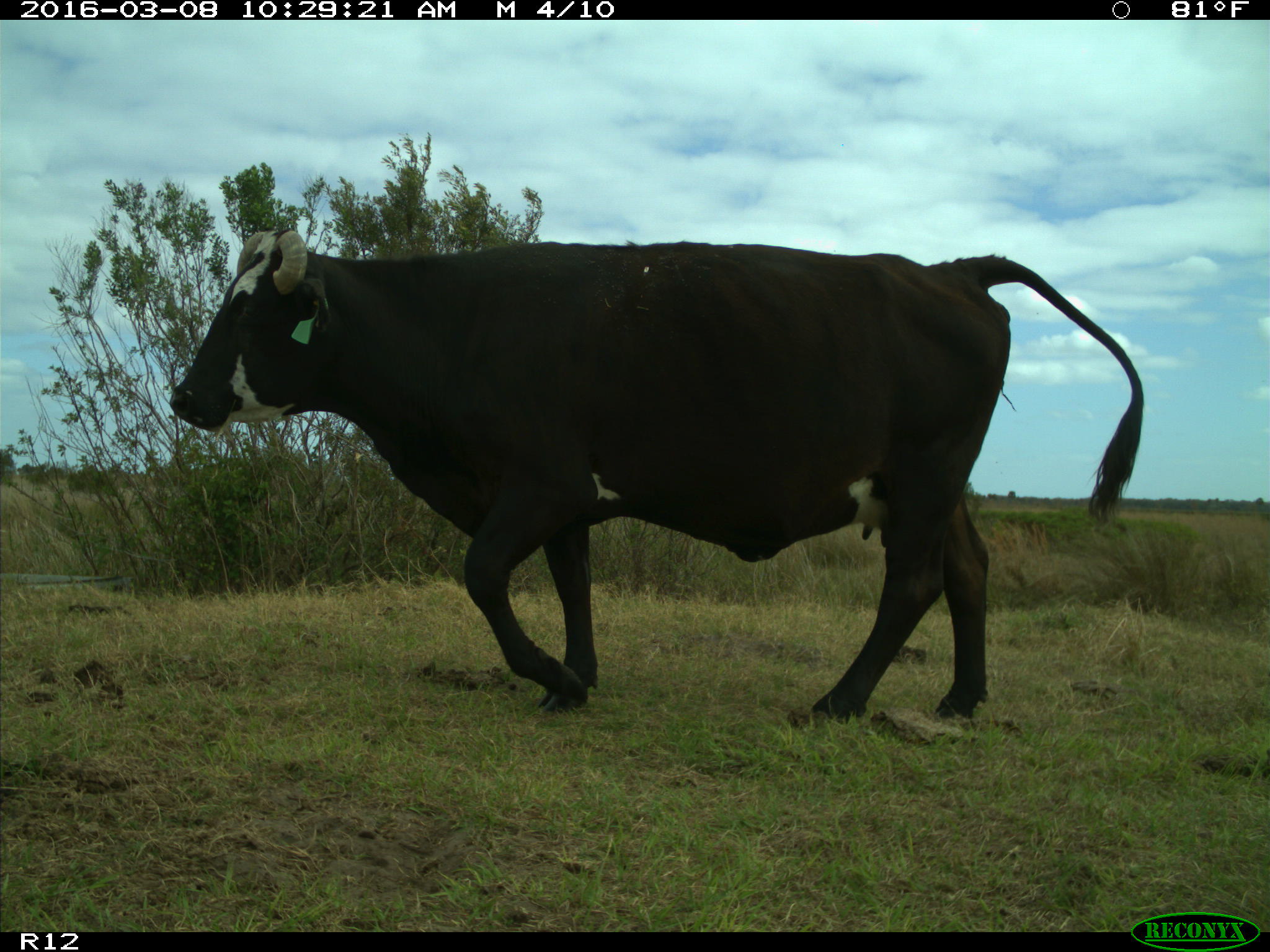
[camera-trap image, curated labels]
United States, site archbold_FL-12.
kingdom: Animalia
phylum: Chordata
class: Mammalia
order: Artiodactyla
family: Bovidae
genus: Bos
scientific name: Bos taurus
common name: domestic cow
Bos taurus (domestic cow).